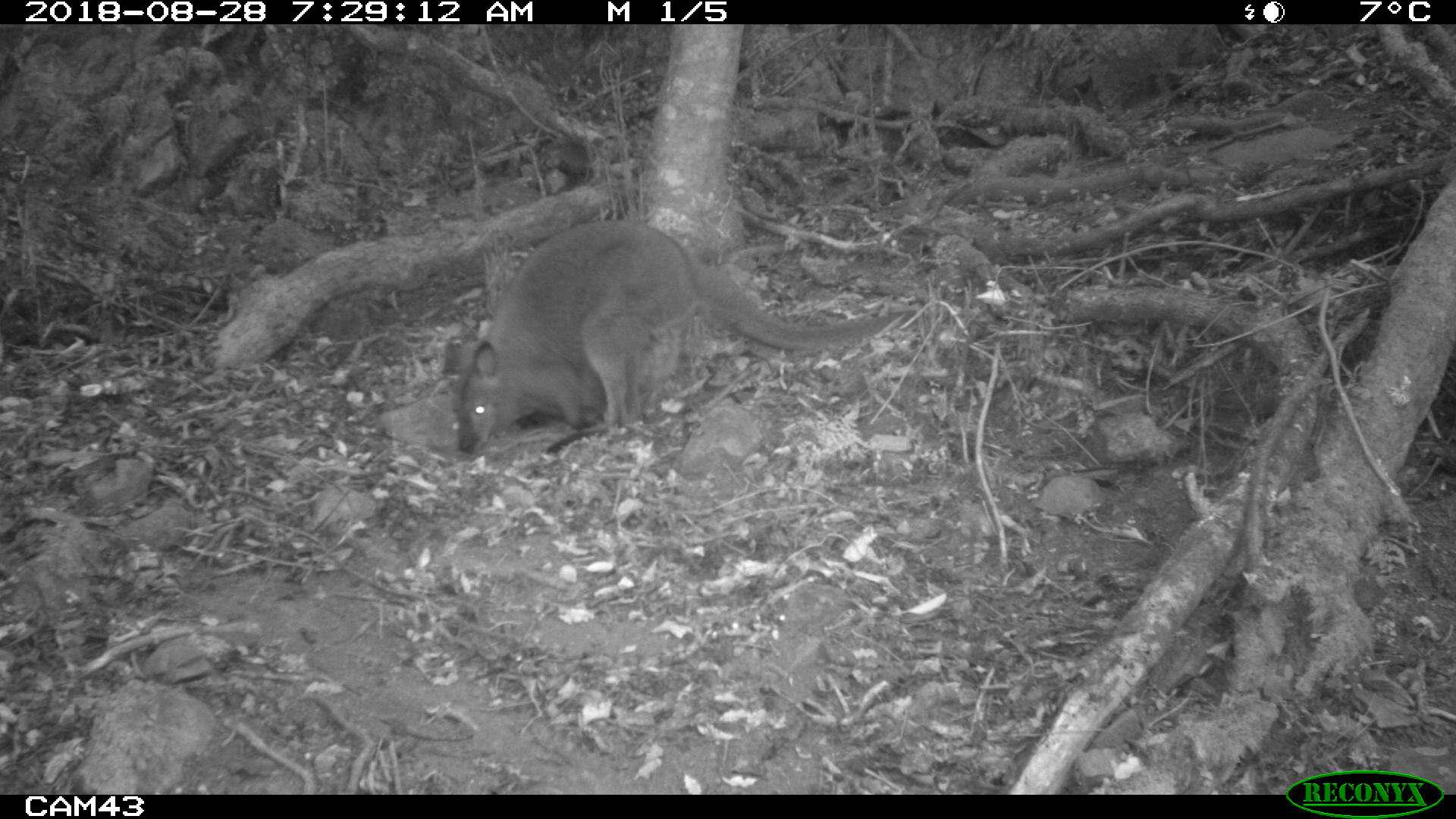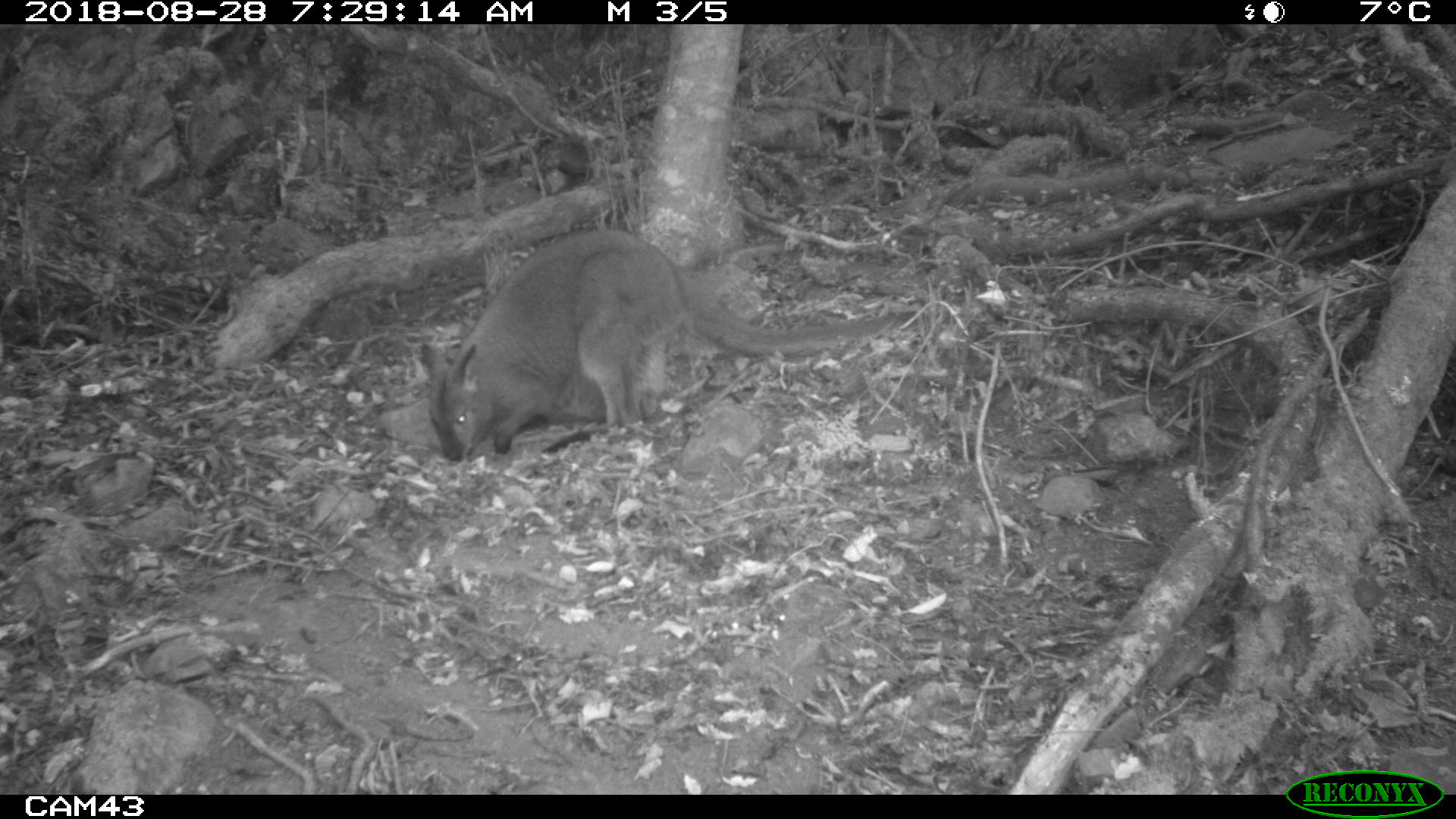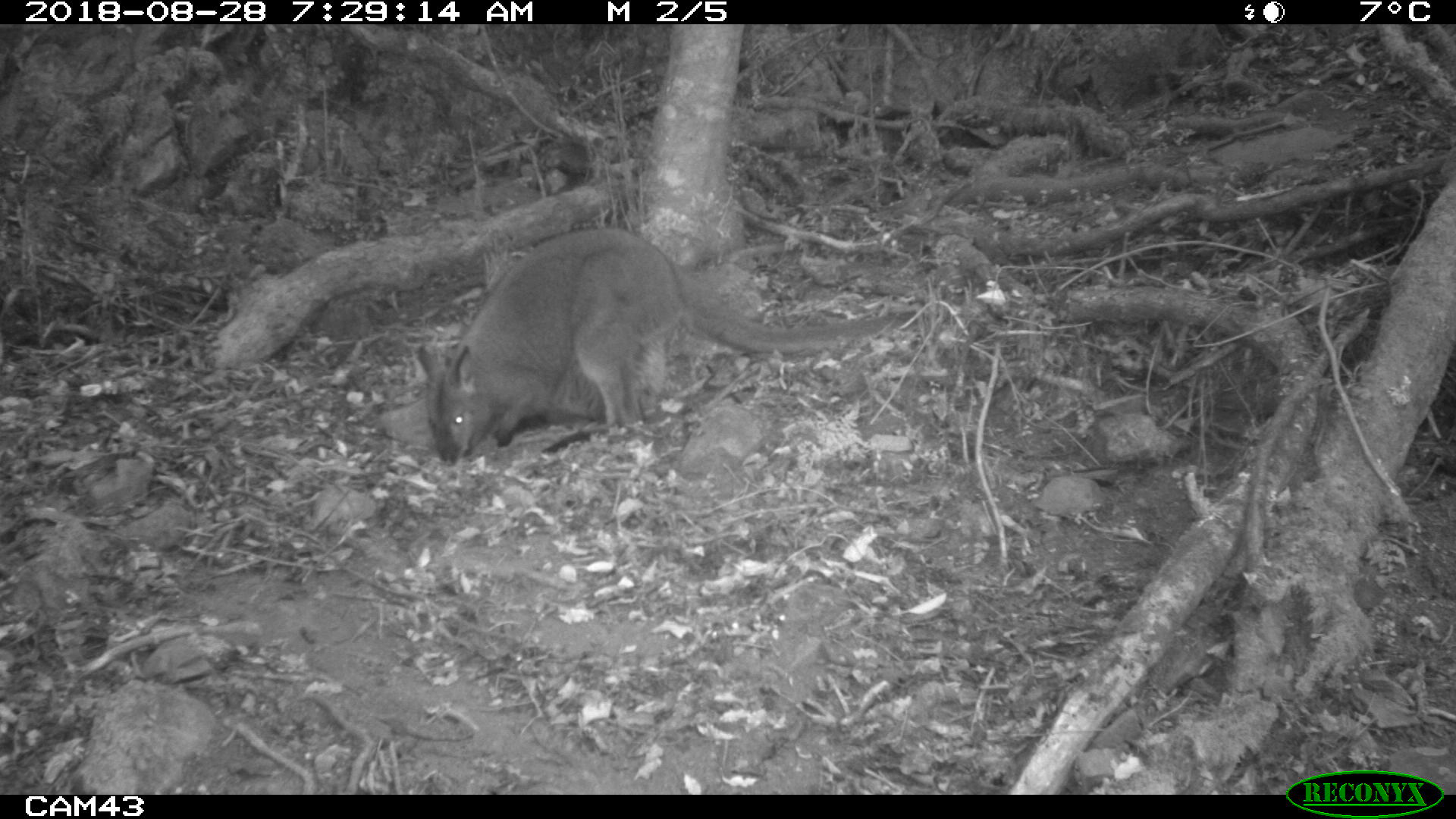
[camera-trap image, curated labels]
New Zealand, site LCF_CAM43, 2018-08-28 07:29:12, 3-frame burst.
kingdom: Animalia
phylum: Chordata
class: Mammalia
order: Diprotodontia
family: Macropodidae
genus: Notamacropus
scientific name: Notamacropus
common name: wallaby